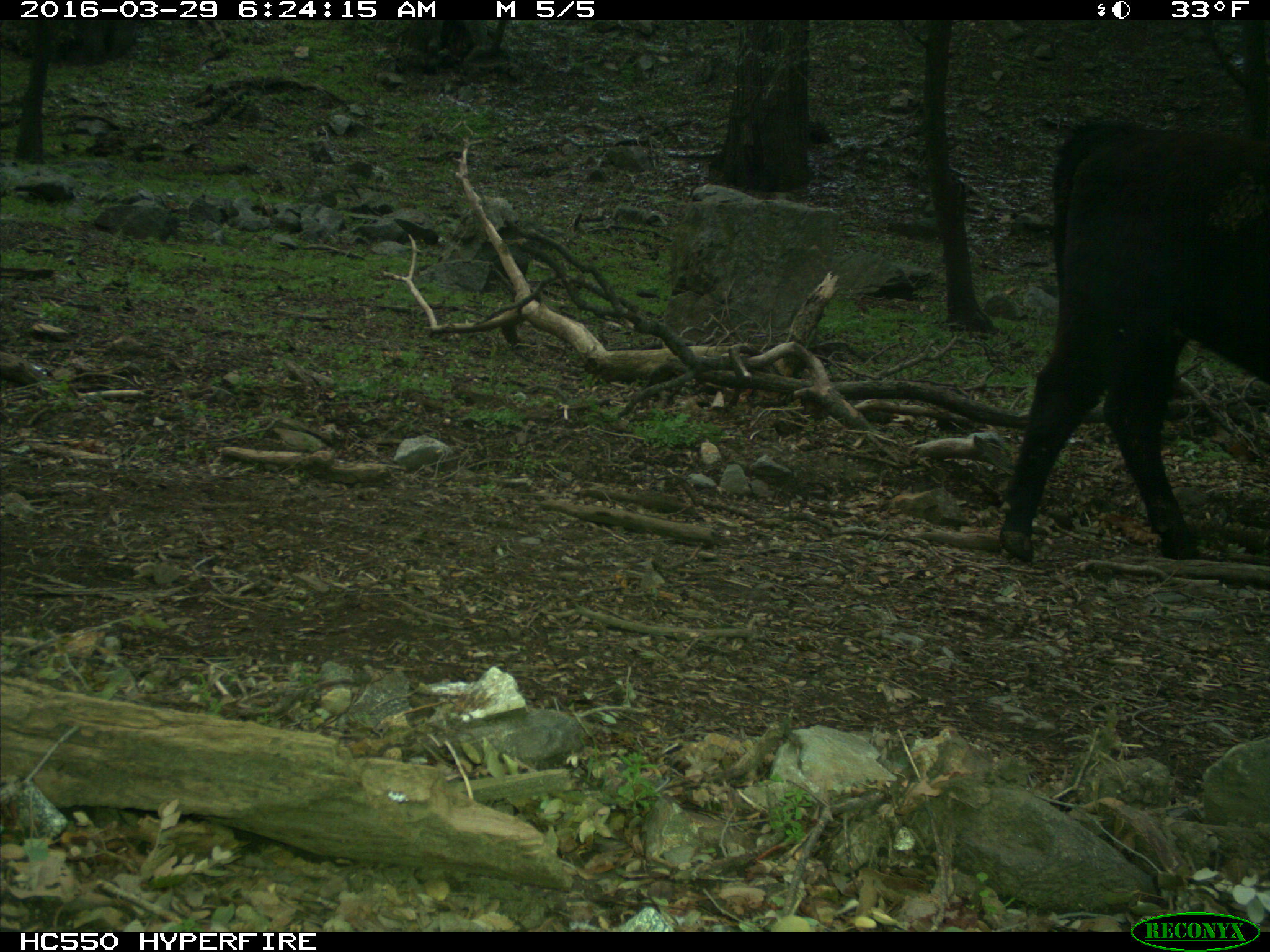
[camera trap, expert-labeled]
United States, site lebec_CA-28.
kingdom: Animalia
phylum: Chordata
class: Mammalia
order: Artiodactyla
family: Bovidae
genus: Bos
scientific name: Bos taurus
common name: domestic cow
Bos taurus (domestic cow).